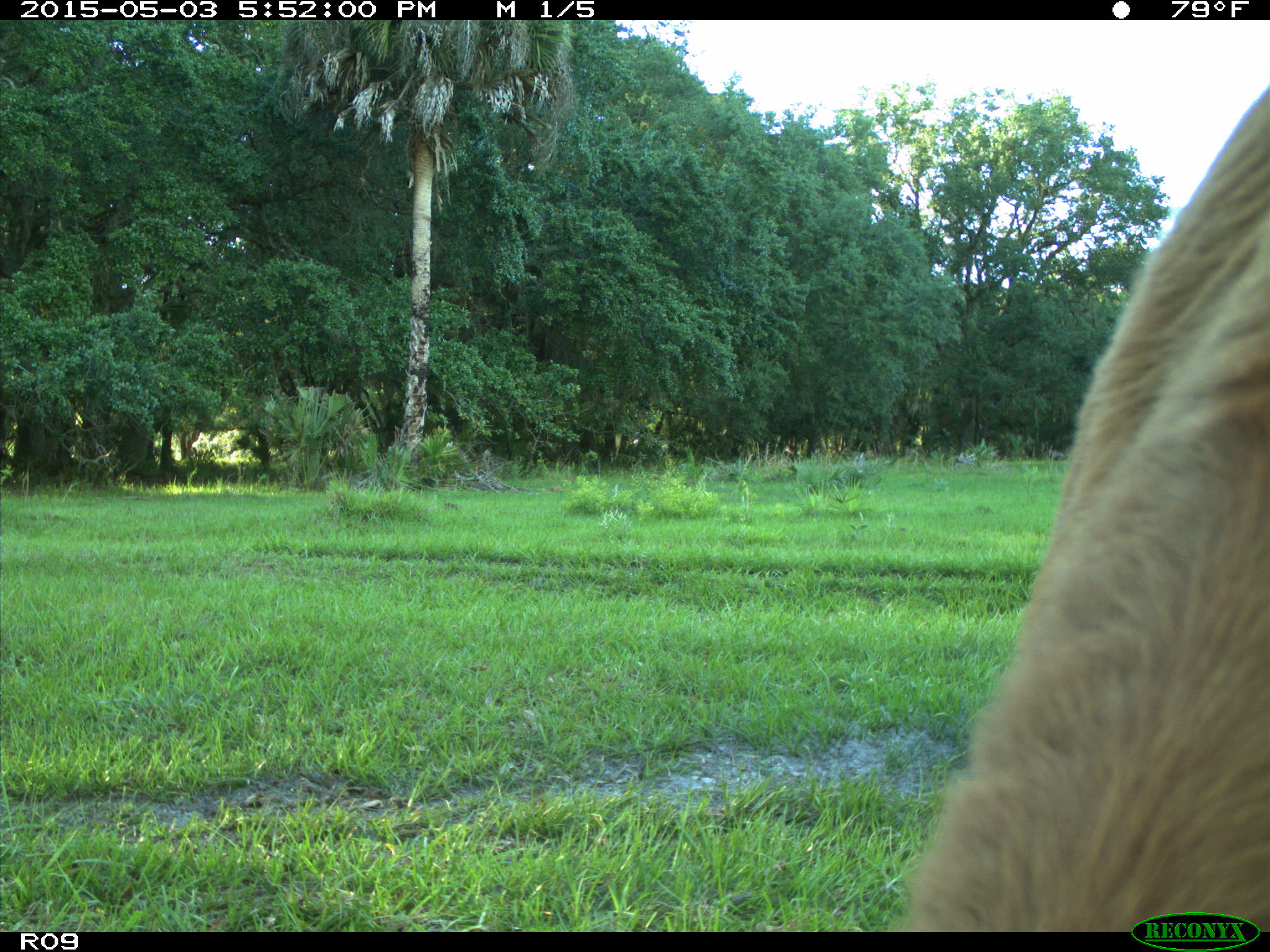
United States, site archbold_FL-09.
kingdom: Animalia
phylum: Chordata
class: Mammalia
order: Artiodactyla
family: Bovidae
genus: Bos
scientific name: Bos taurus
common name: domestic cow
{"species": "Bos taurus (domestic cow)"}